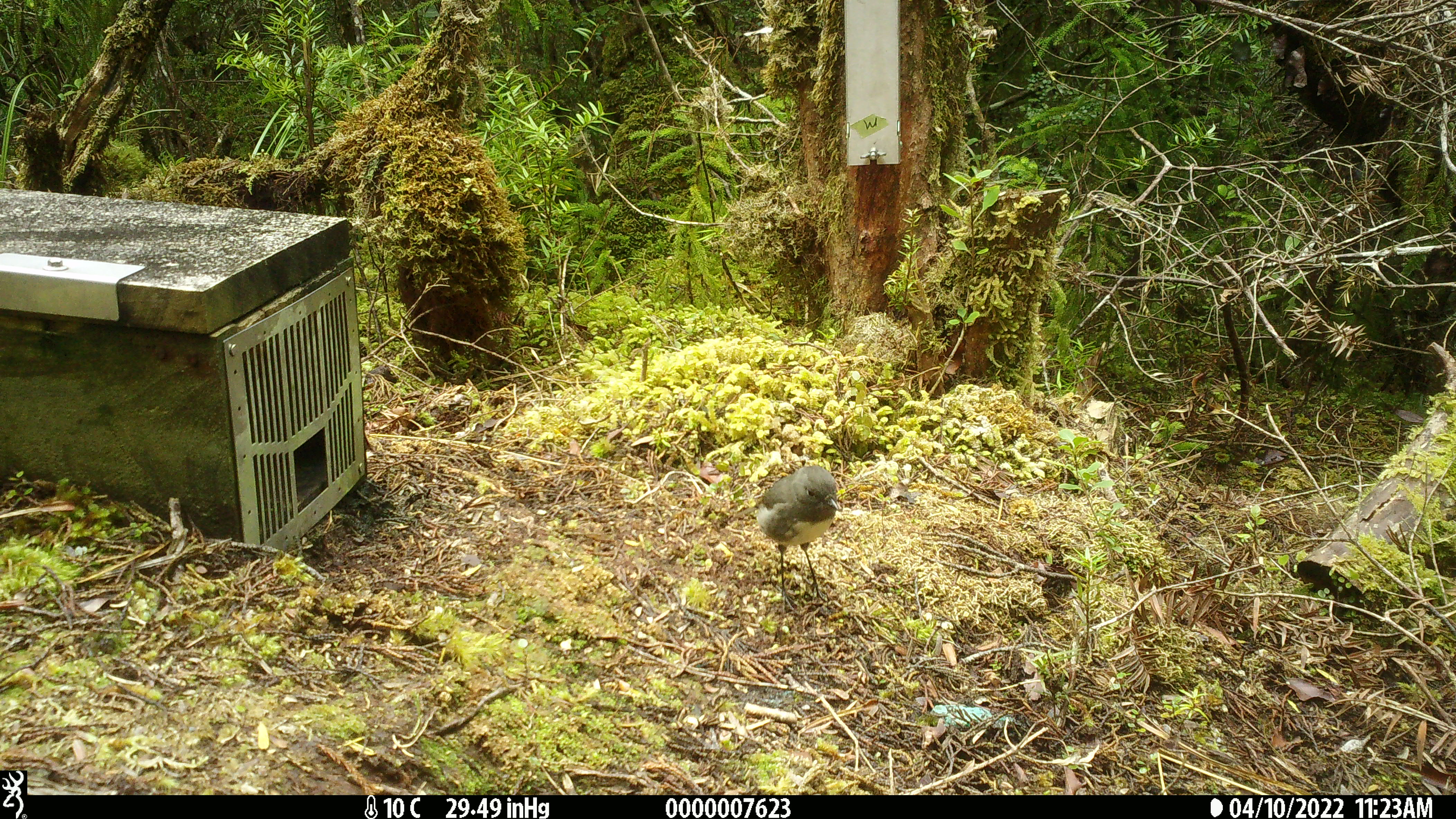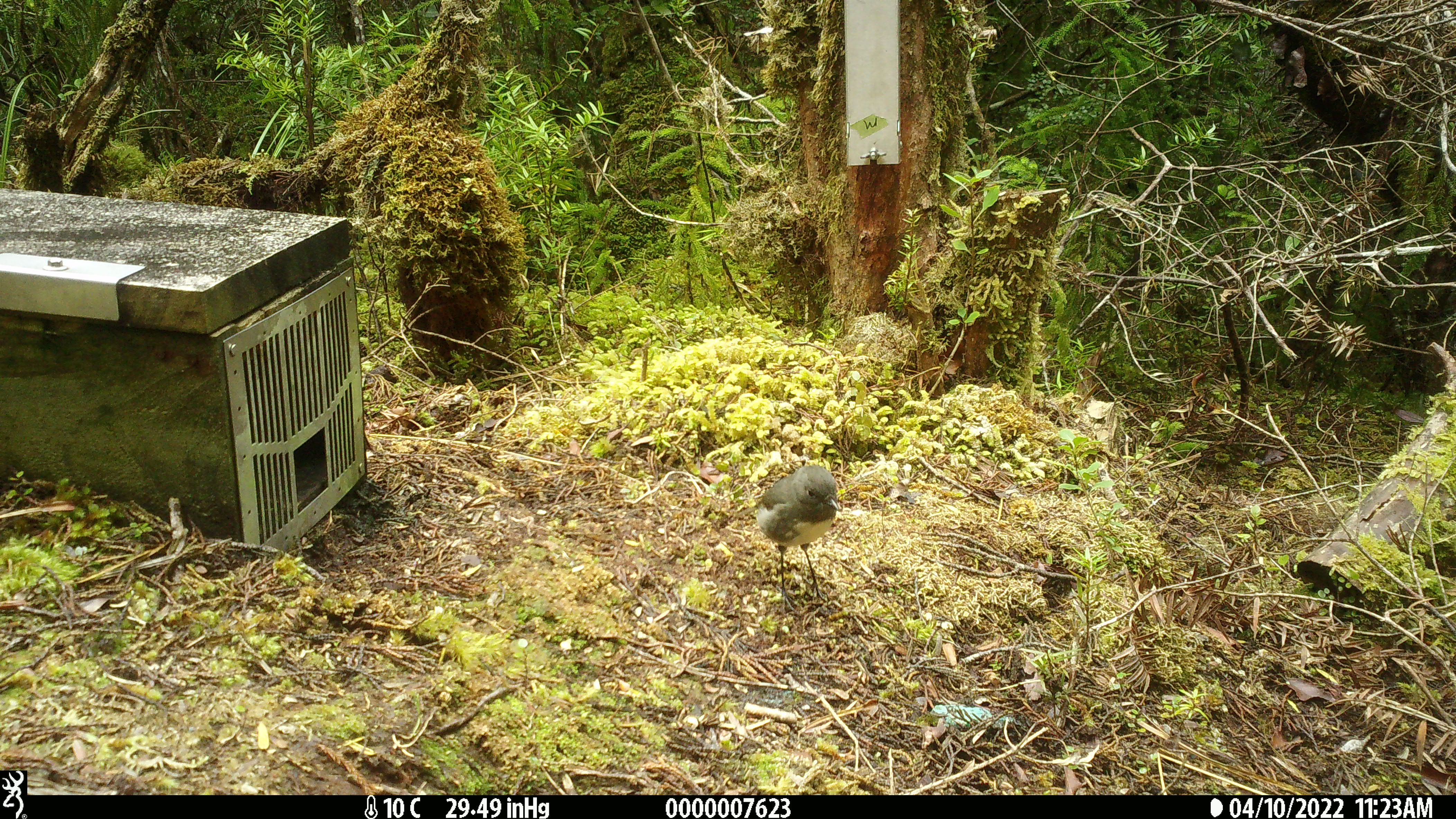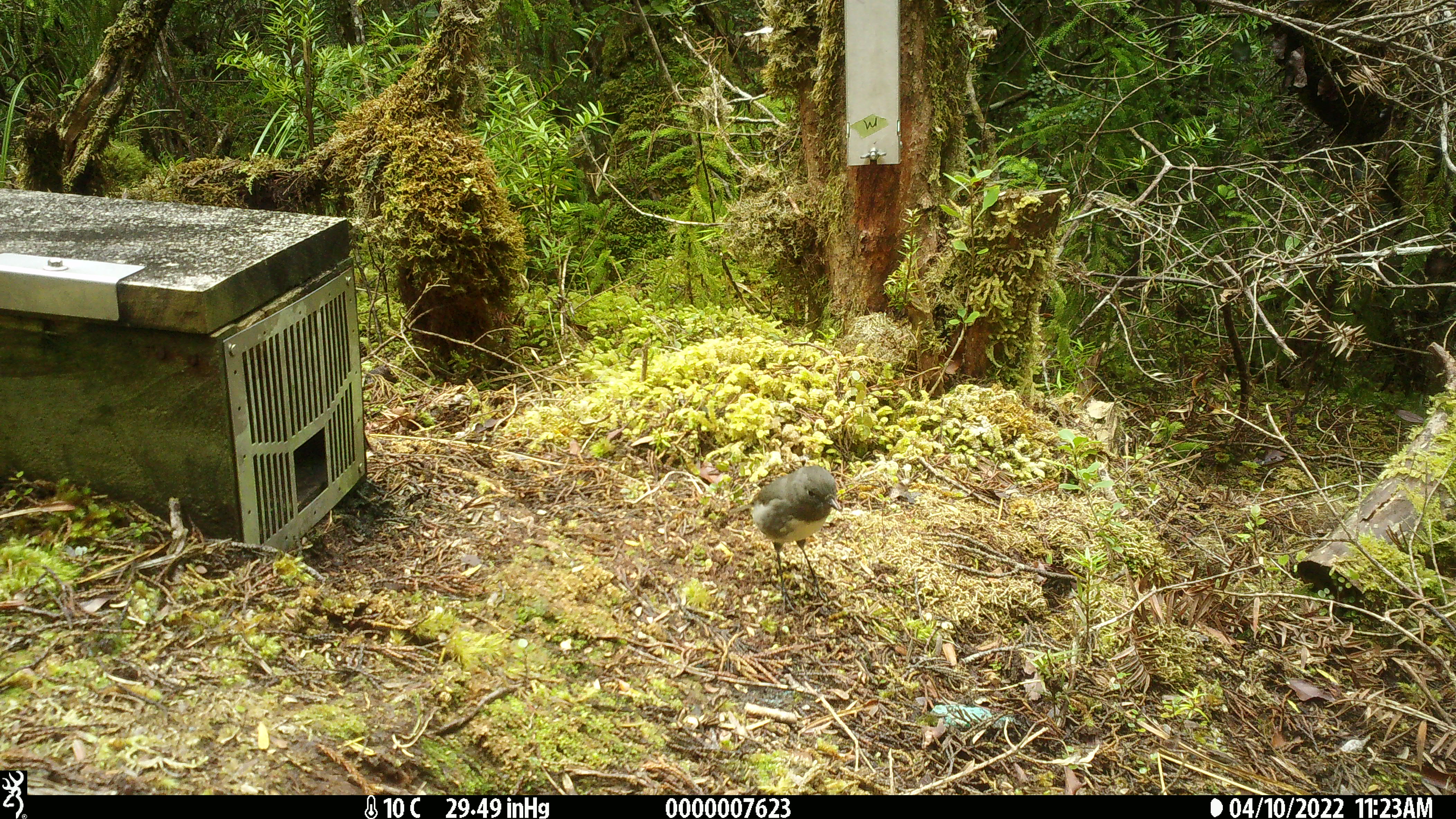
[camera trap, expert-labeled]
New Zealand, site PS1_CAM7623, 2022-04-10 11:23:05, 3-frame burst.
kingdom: Animalia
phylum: Chordata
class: Aves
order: Passeriformes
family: Petroicidae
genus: Petroica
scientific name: Petroica australis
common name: new zealand robin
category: robin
Robin (new zealand robin) (Petroica australis).